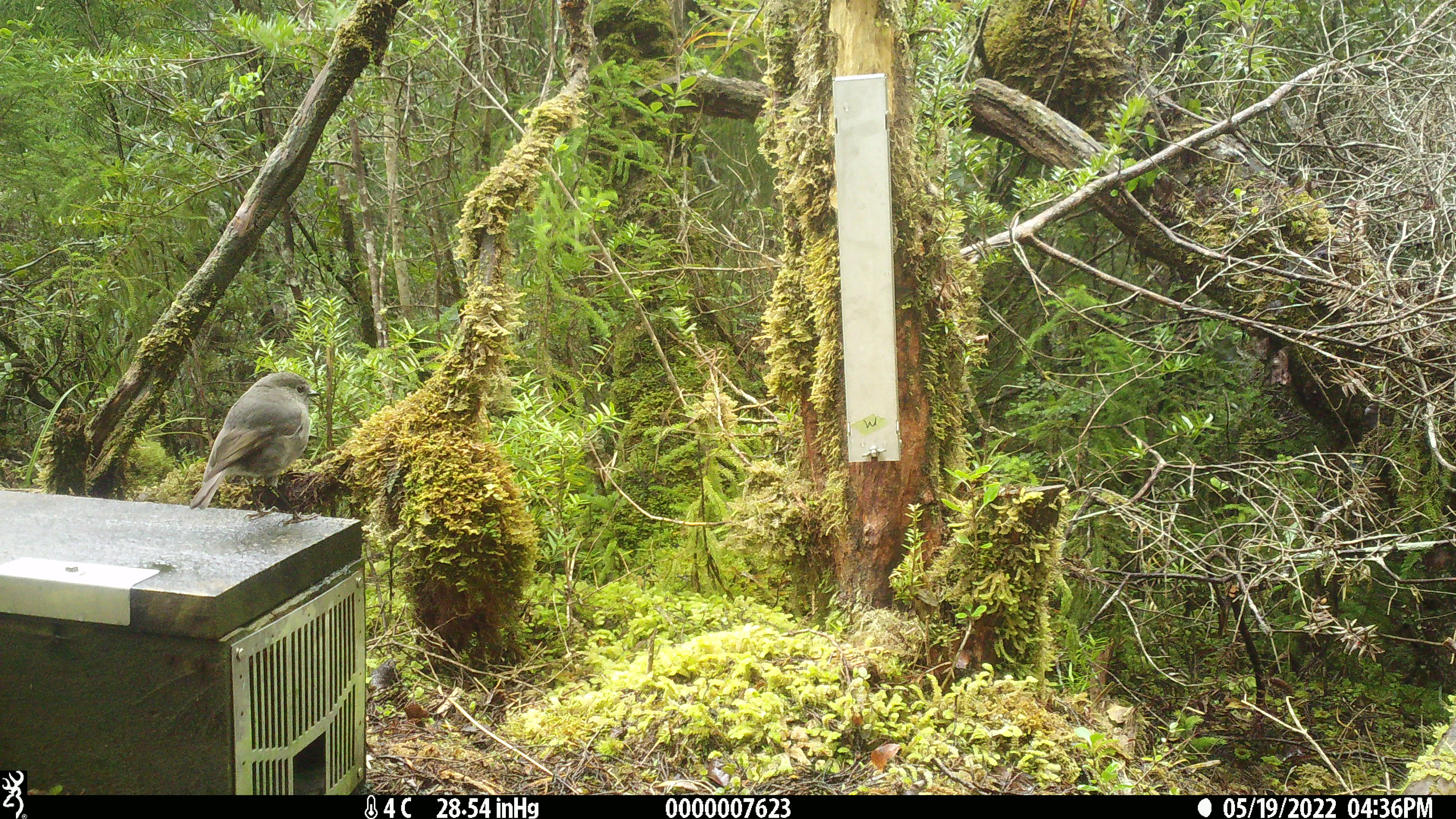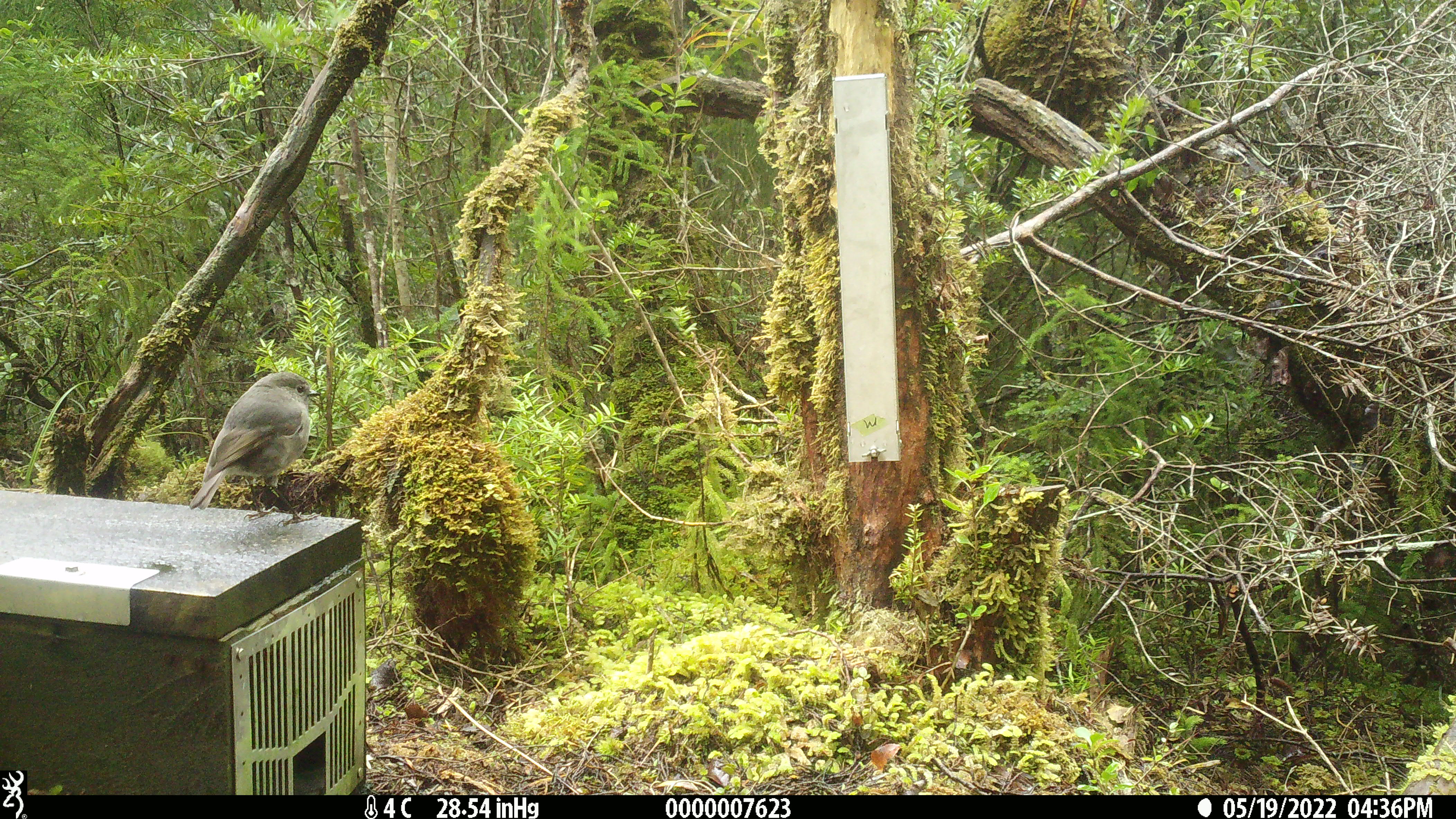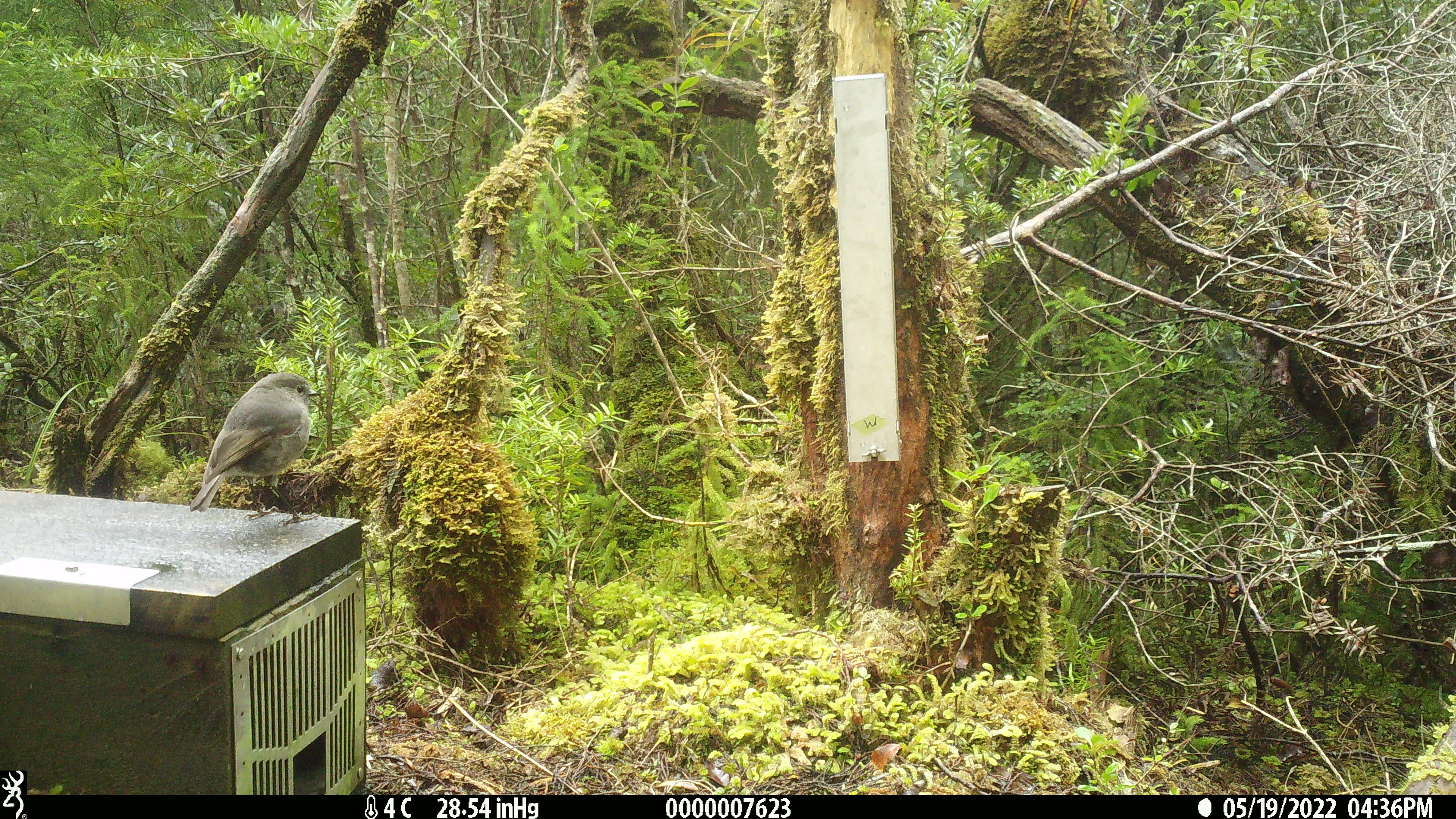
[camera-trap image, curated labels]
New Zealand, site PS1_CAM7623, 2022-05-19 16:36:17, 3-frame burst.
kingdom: Animalia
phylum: Chordata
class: Aves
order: Passeriformes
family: Petroicidae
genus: Petroica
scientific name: Petroica australis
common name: new zealand robin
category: robin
Robin (new zealand robin) (Petroica australis).